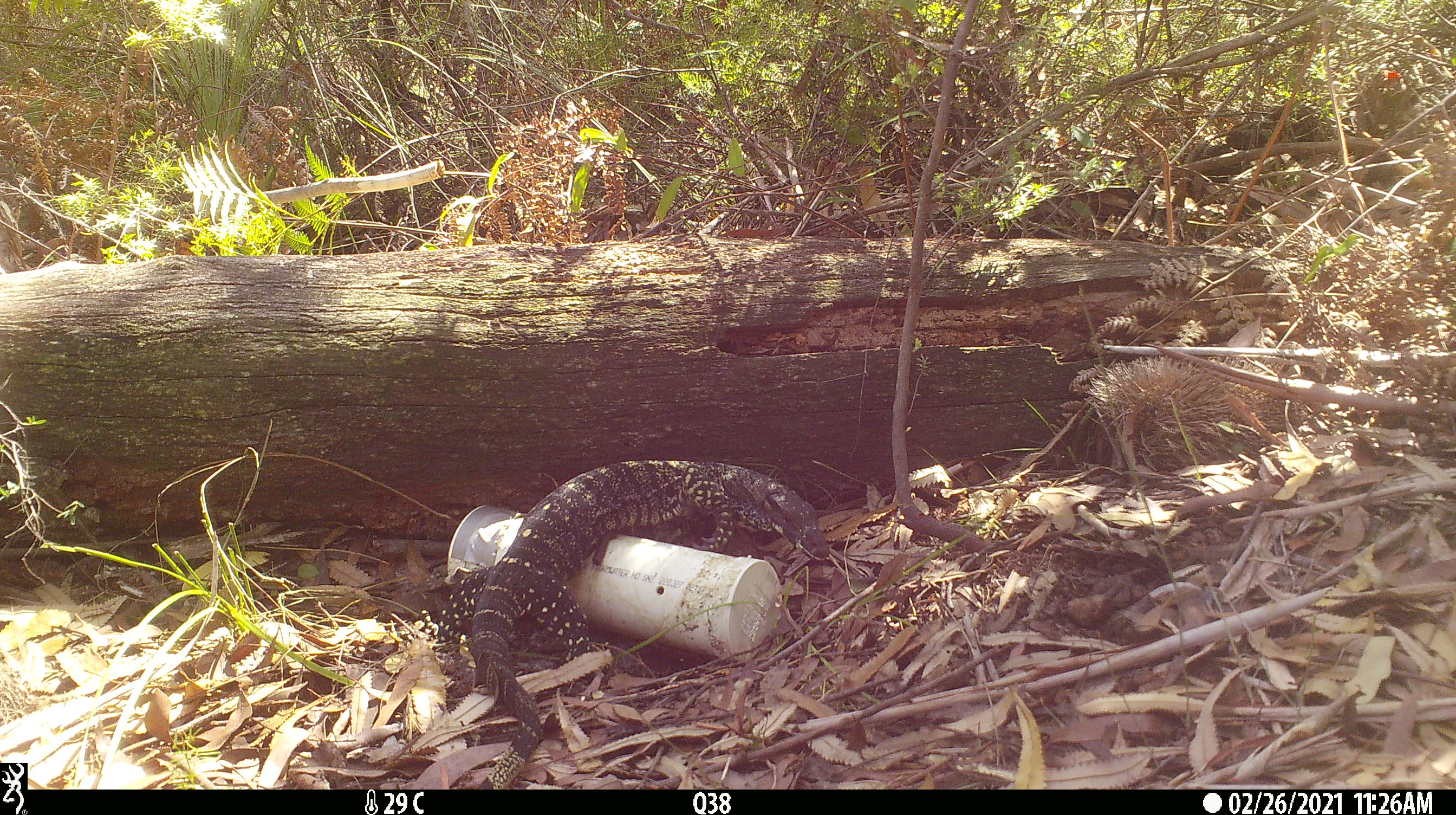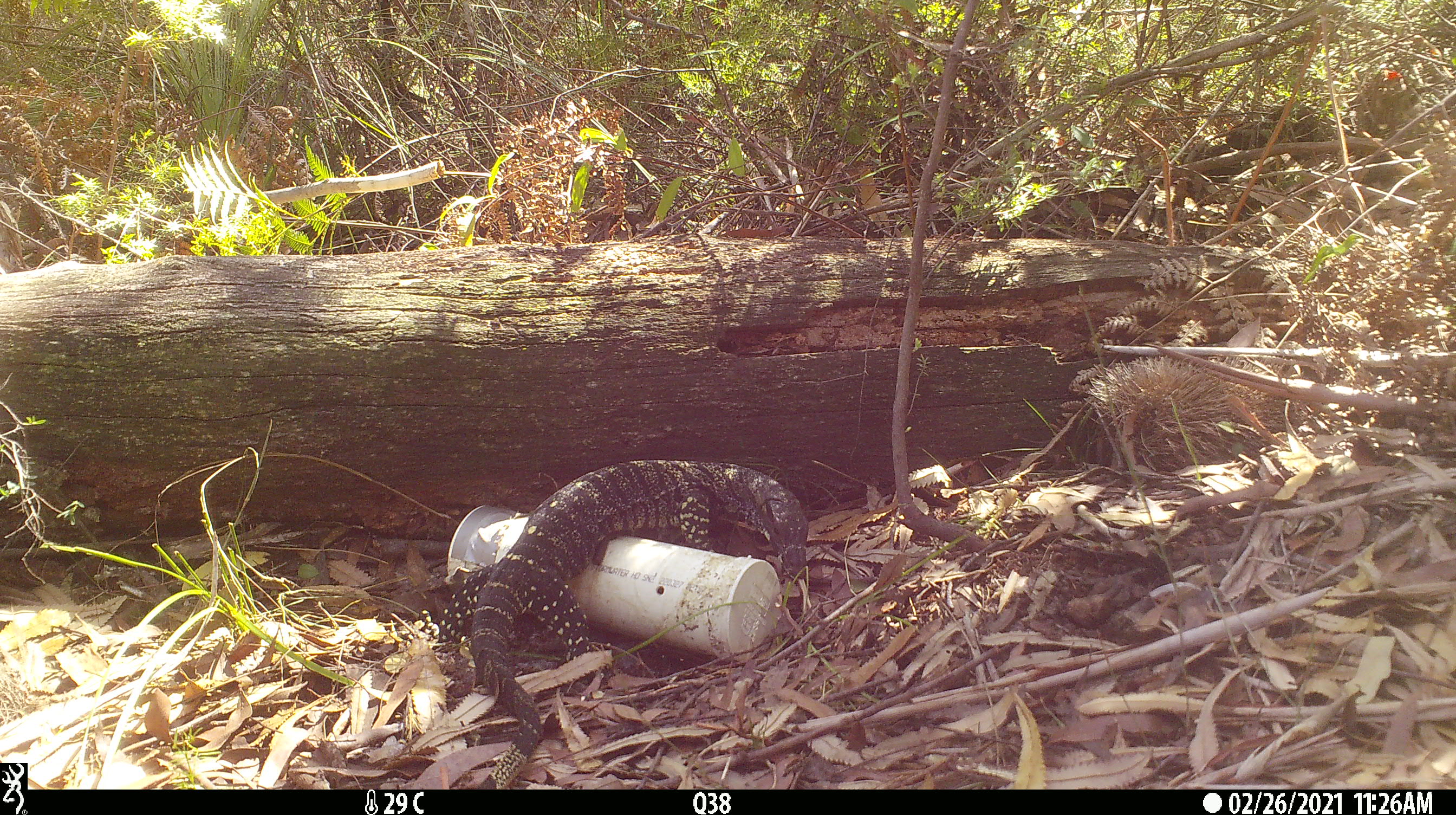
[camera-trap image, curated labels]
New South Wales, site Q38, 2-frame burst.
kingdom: Animalia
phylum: Chordata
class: Reptilia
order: Squamata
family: Varanidae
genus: Varanus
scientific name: Varanus varius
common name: lace monitor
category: goanna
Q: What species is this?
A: Goanna (lace monitor) (Varanus varius).